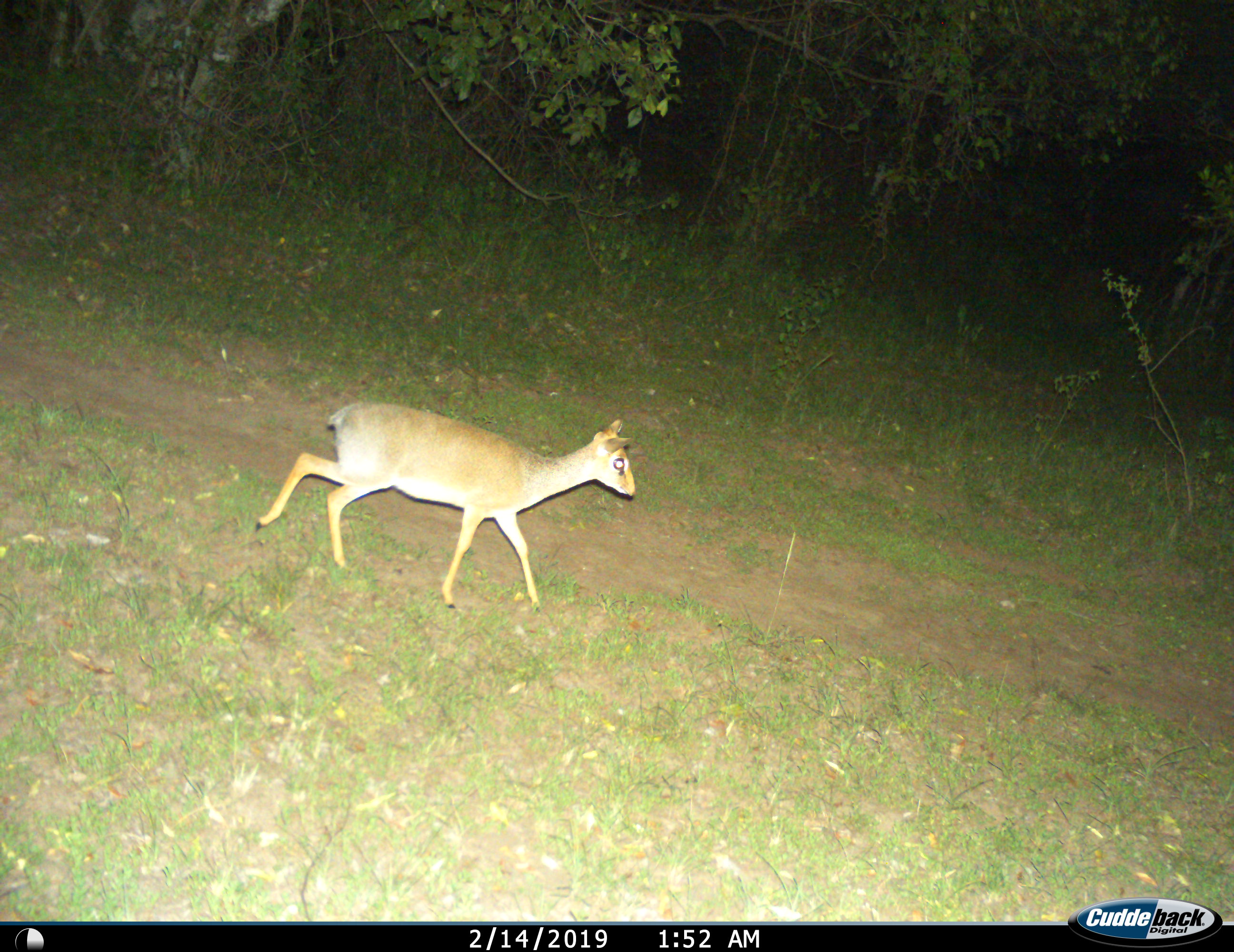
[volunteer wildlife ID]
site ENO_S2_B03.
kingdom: Animalia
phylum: Chordata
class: Mammalia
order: Artiodactyla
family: Bovidae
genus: Madoqua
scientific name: Madoqua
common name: dik-dik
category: dikdik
Dikdik (dik-dik) (Madoqua), count 1. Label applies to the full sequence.